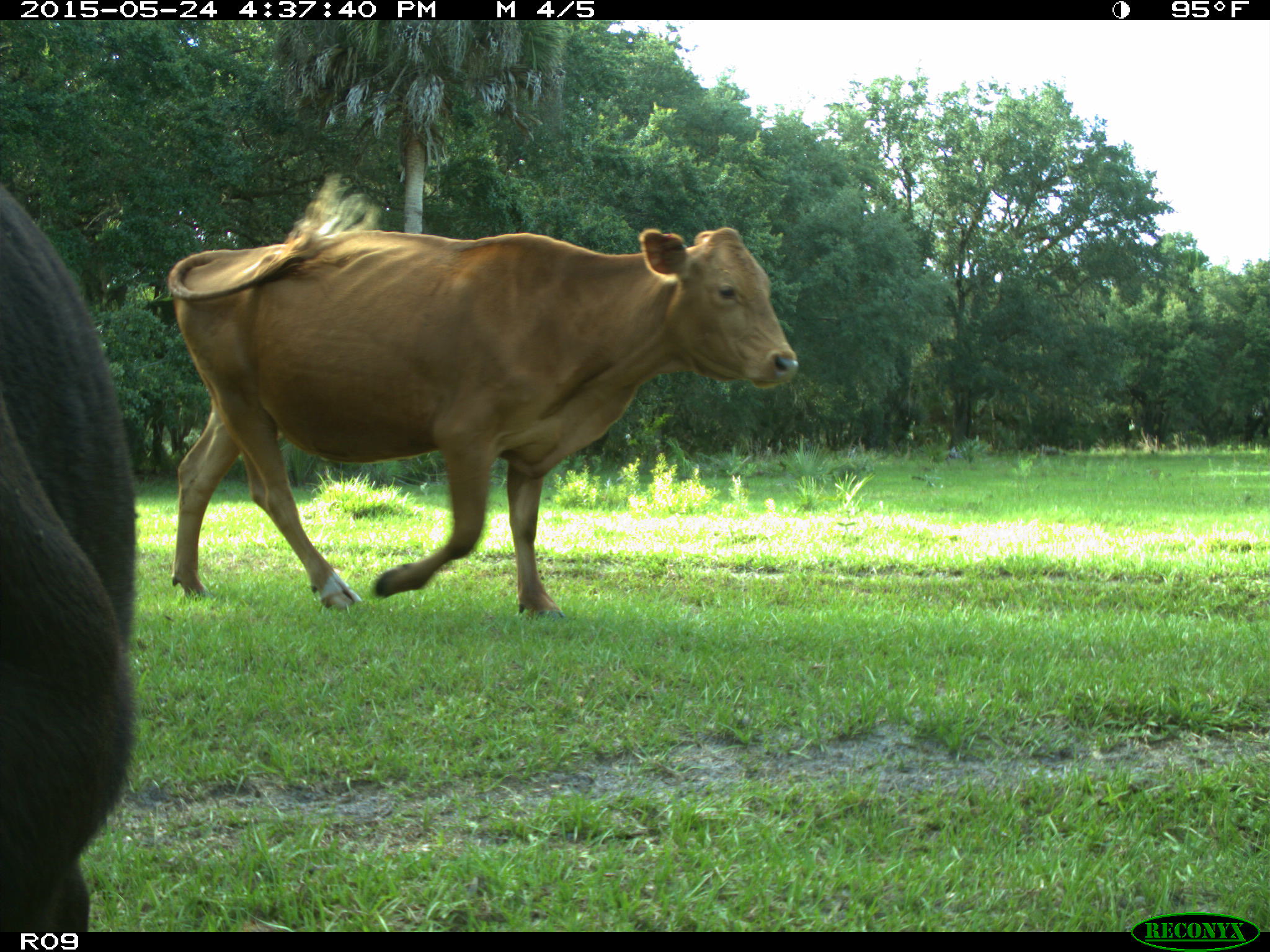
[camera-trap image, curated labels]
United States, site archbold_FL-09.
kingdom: Animalia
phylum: Chordata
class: Mammalia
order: Artiodactyla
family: Bovidae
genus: Bos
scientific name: Bos taurus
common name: domestic cow